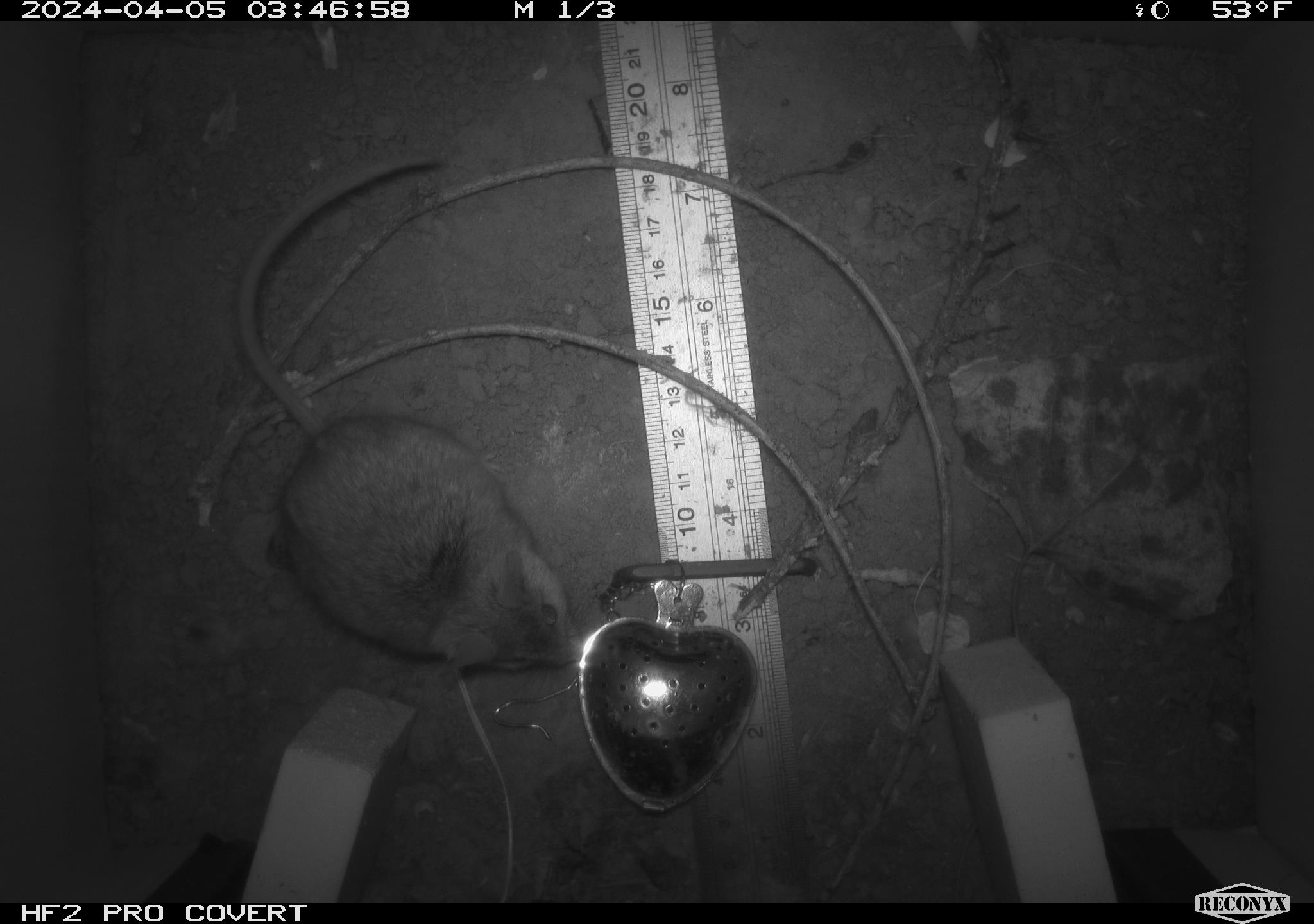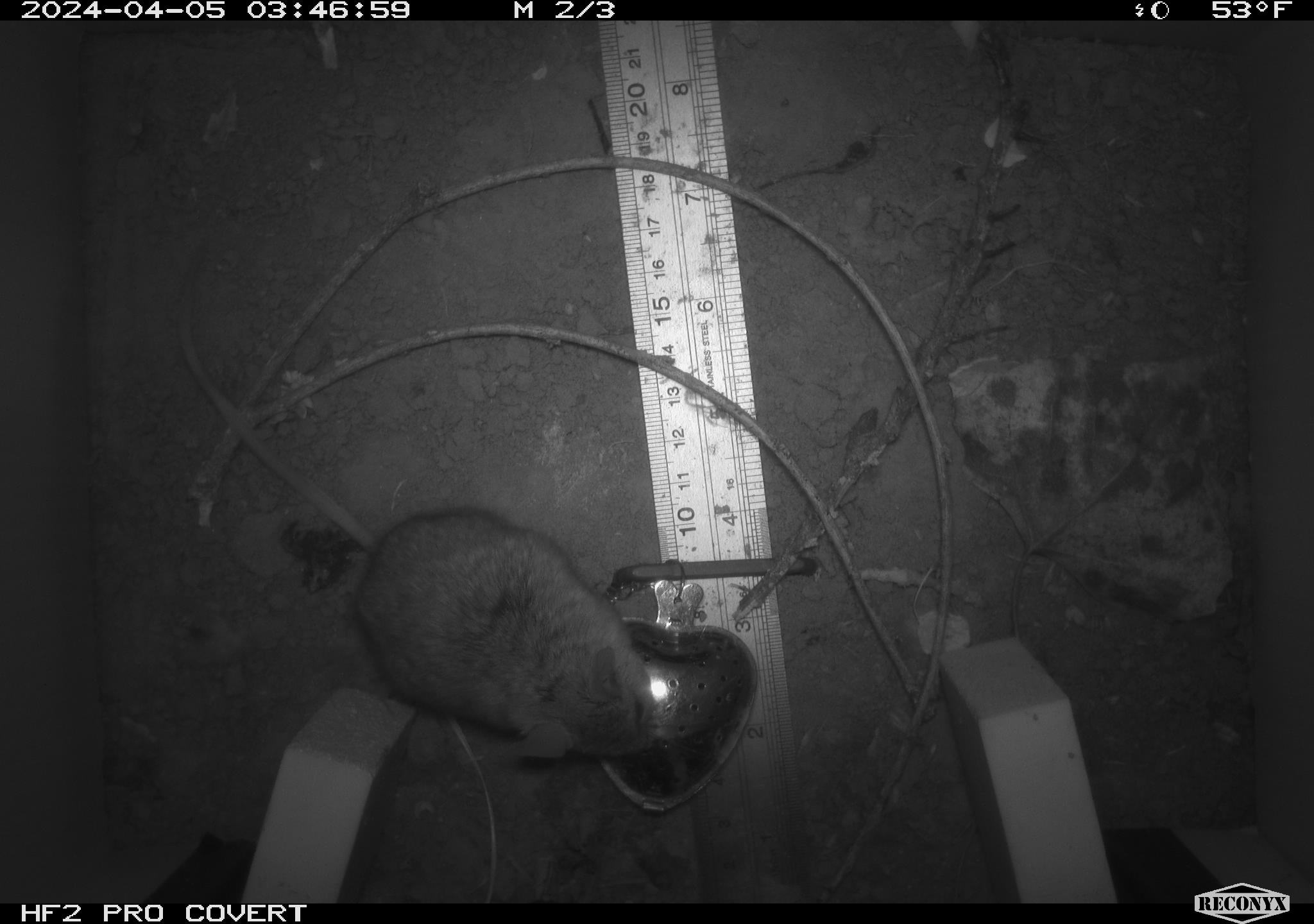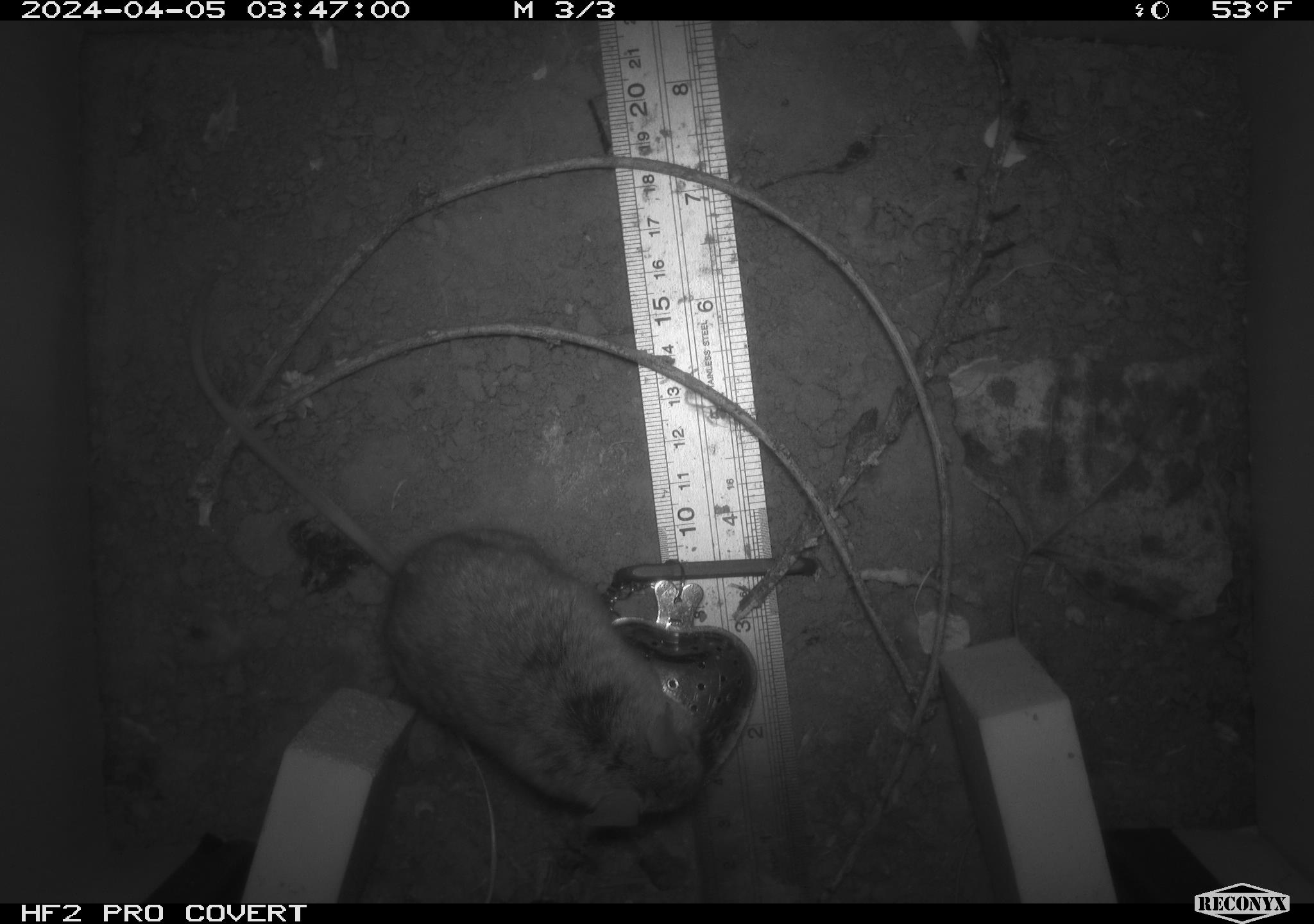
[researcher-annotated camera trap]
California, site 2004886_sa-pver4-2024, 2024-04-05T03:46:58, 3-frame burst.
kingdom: Animalia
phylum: Chordata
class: Mammalia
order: Rodentia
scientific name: Rodentia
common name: mouse species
Mouse species (Rodentia).